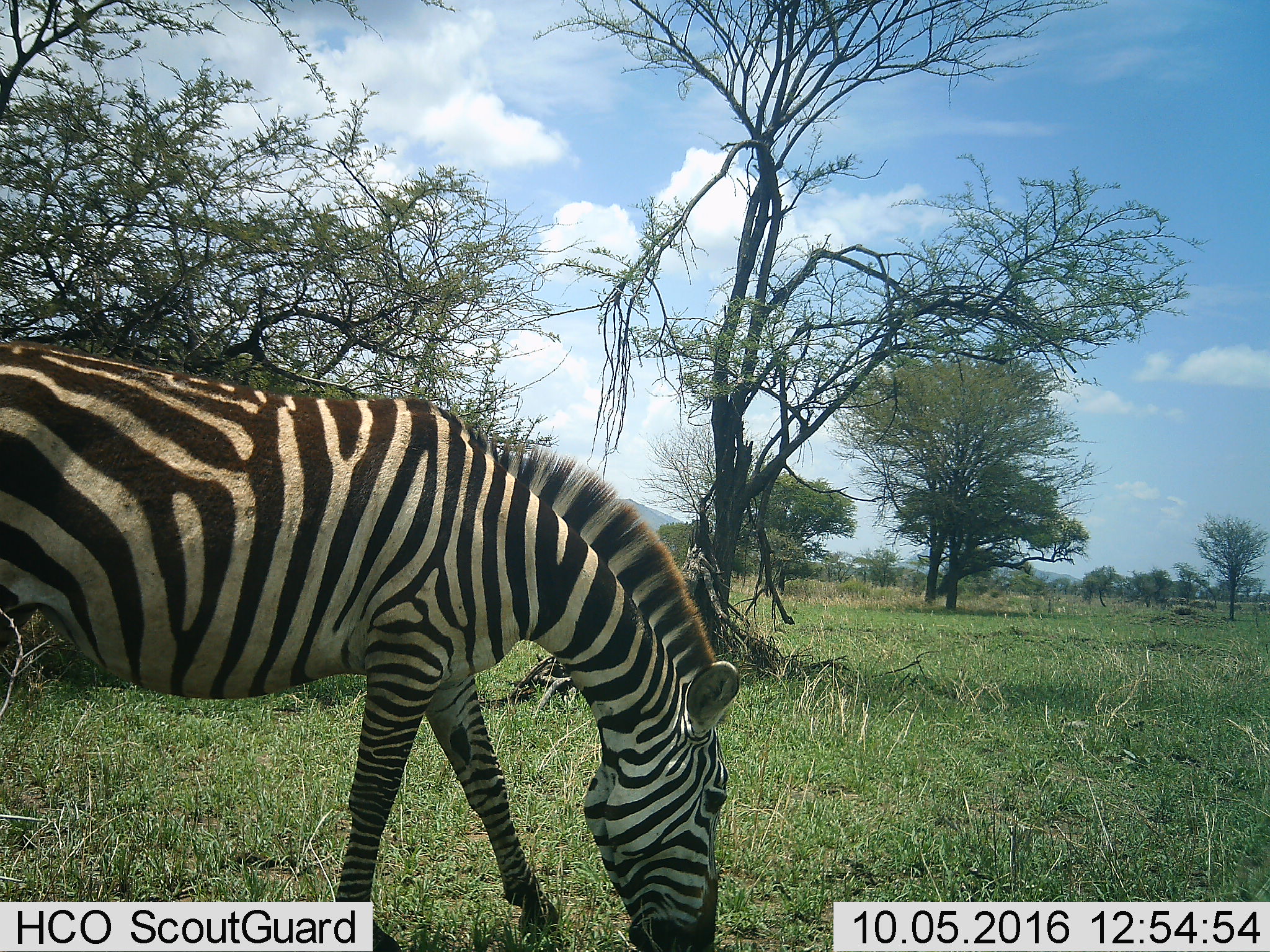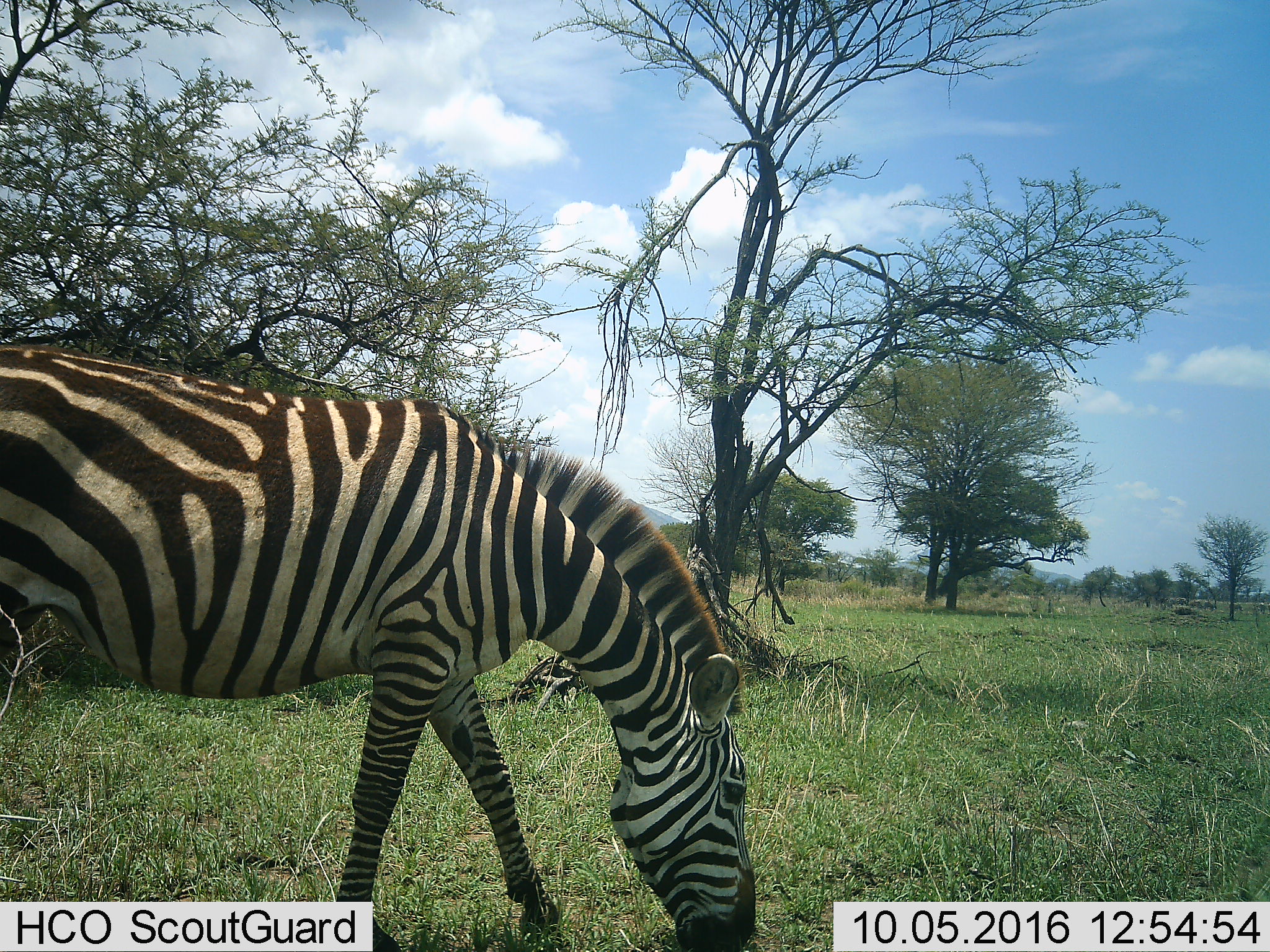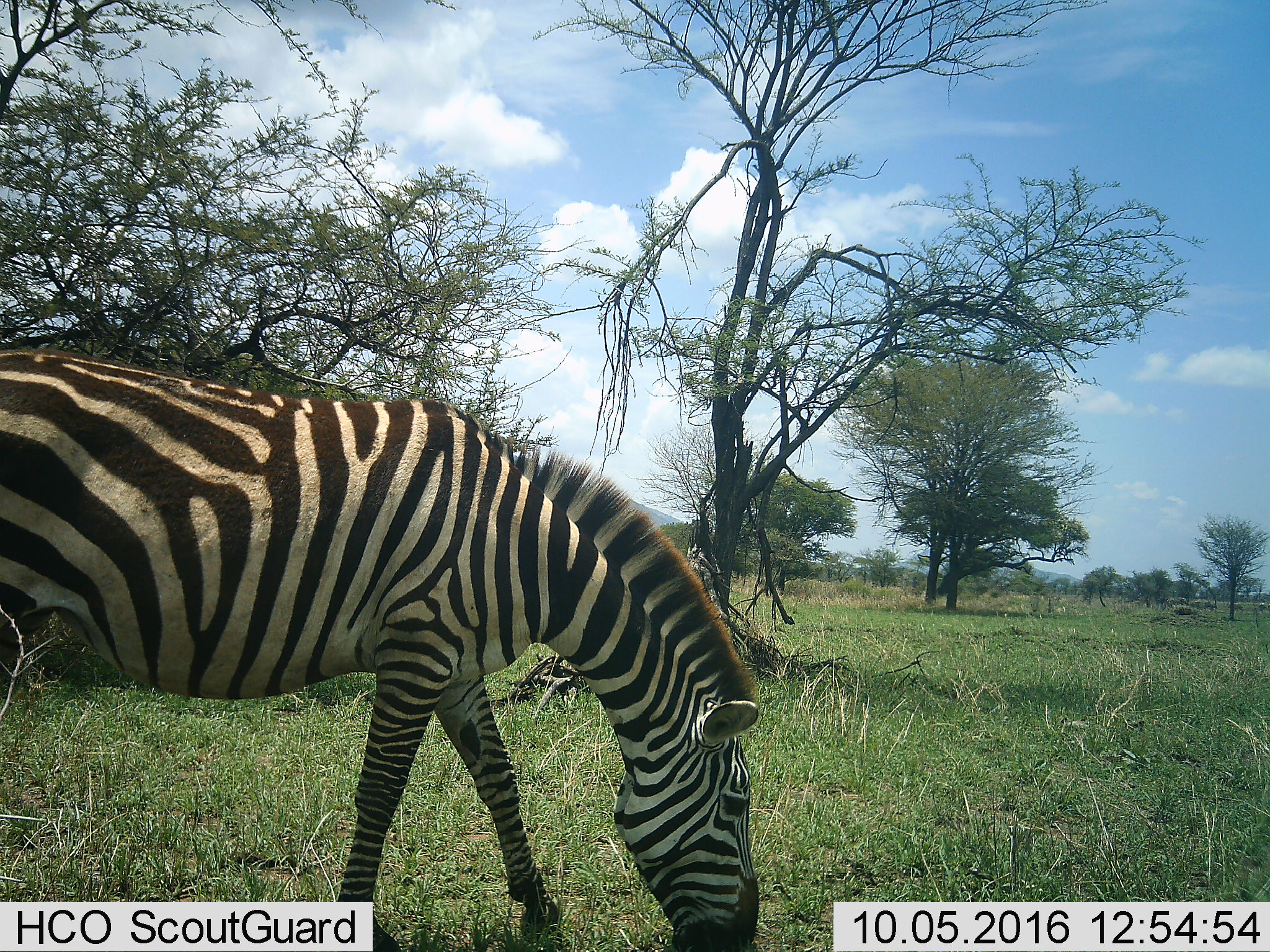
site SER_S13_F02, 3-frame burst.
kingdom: Animalia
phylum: Chordata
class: Mammalia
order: Perissodactyla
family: Equidae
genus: Equus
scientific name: Equus quagga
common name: plains zebra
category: zebraplains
Zebraplains (plains zebra) (Equus quagga), count 1. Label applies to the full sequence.